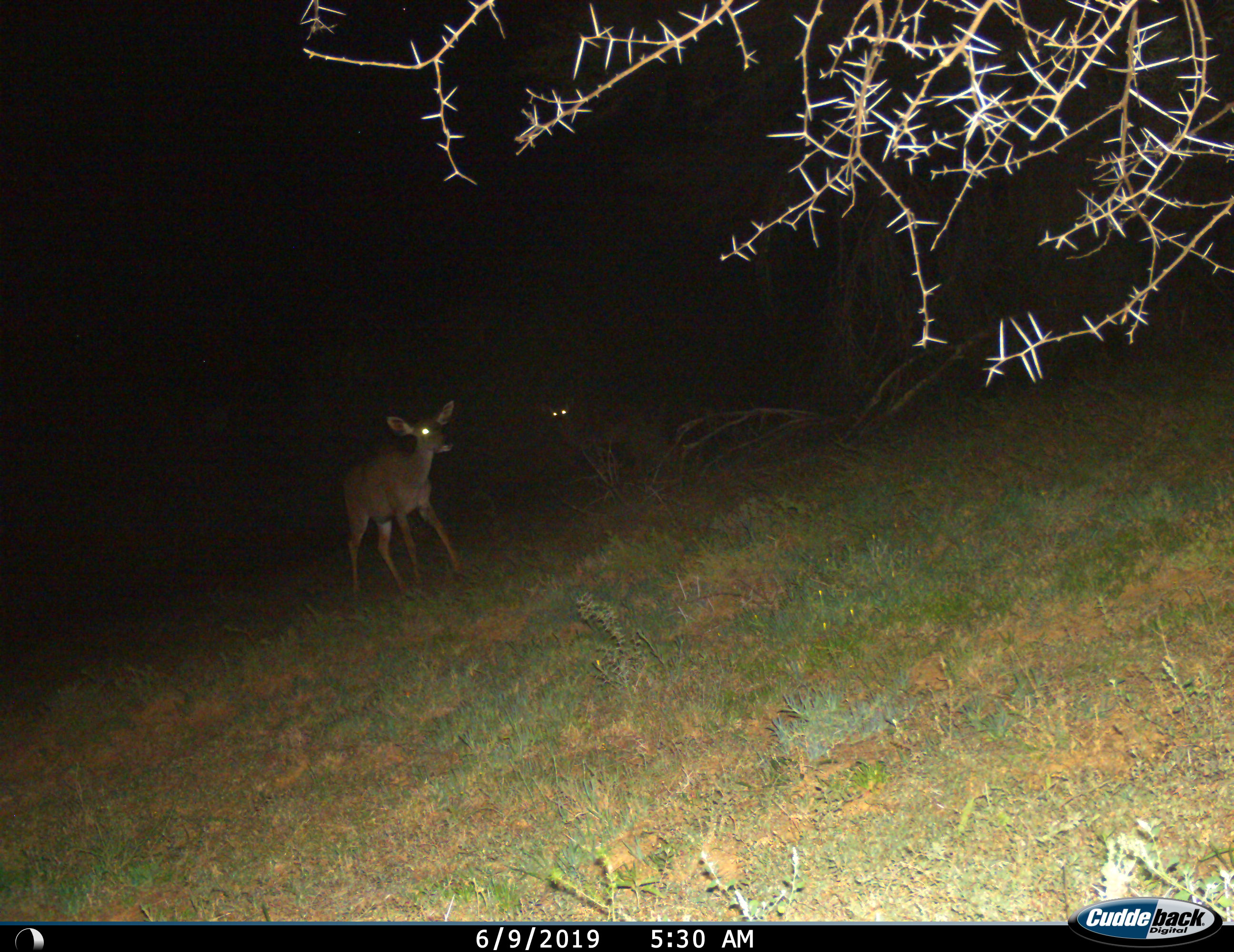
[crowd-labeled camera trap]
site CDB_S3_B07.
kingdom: Animalia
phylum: Chordata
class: Mammalia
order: Artiodactyla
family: Bovidae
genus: Tragelaphus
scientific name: Tragelaphus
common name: kudu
Kudu (Tragelaphus), count 2. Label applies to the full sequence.